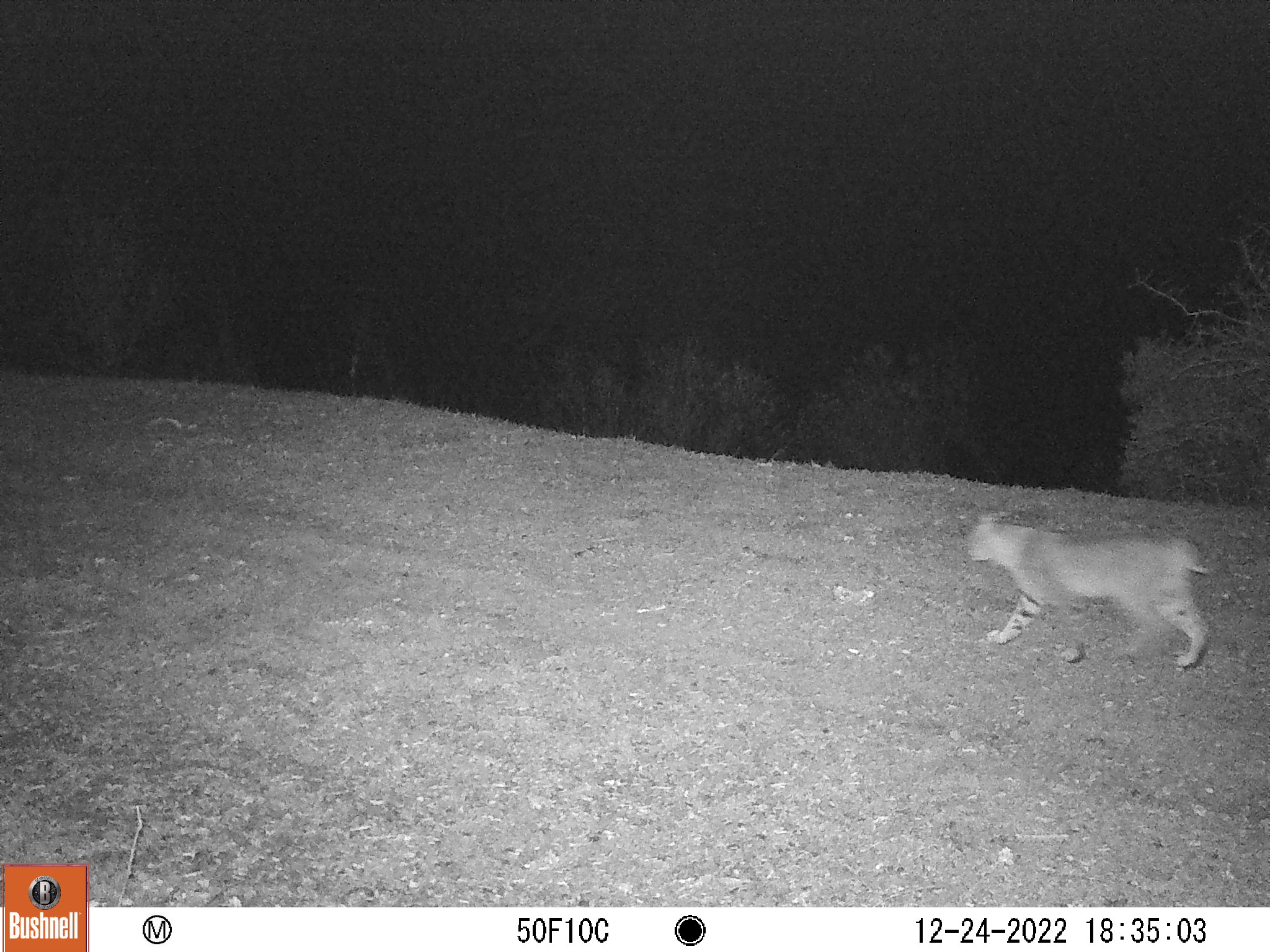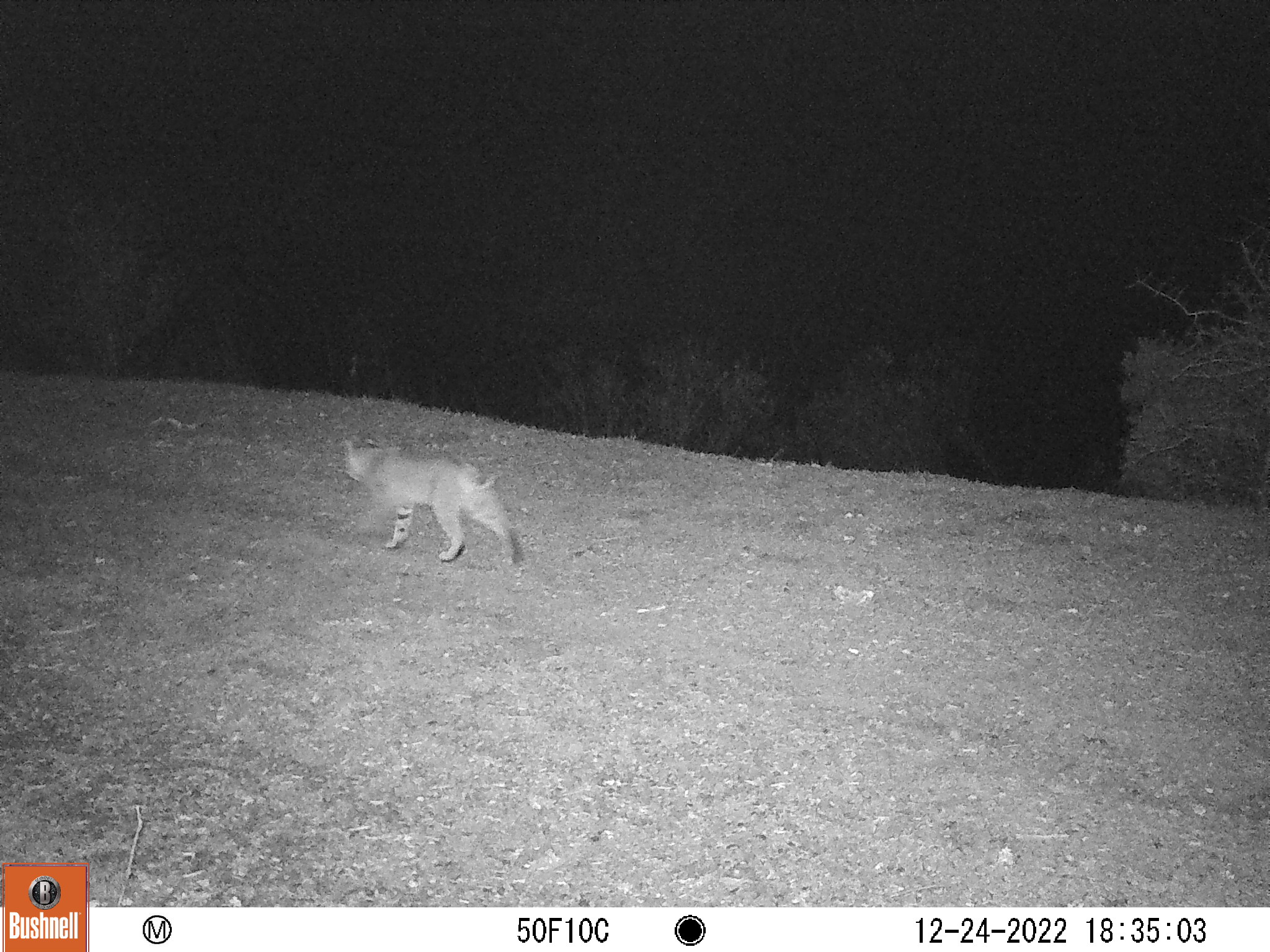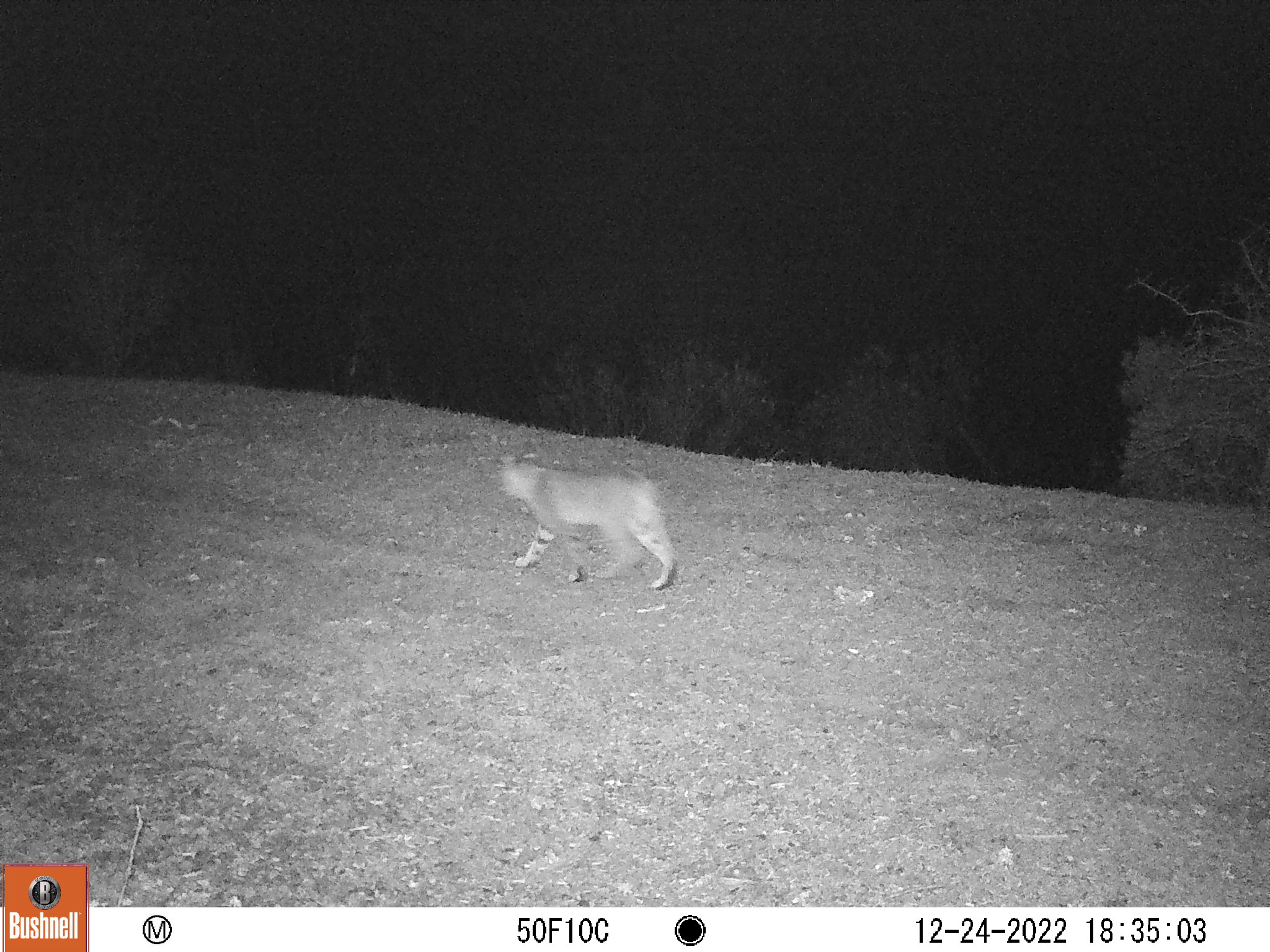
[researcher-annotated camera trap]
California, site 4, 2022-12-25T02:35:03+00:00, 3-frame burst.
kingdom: Animalia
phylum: Chordata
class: Mammalia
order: Carnivora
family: Felidae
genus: Lynx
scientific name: Lynx rufus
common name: bobcat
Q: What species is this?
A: Bobcat (Lynx rufus).